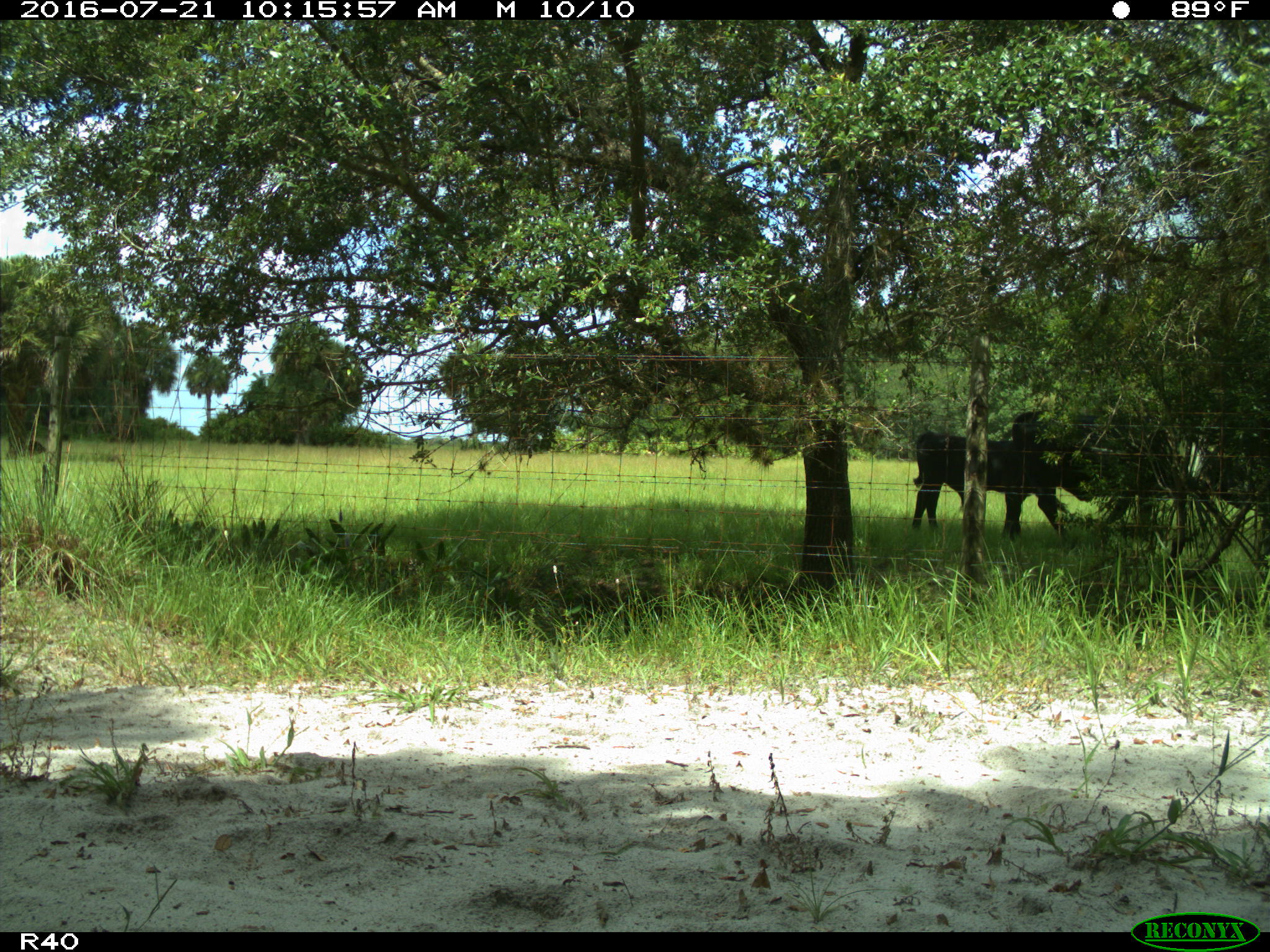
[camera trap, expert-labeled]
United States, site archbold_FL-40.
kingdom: Animalia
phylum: Chordata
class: Mammalia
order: Artiodactyla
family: Bovidae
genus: Bos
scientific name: Bos taurus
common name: domestic cow